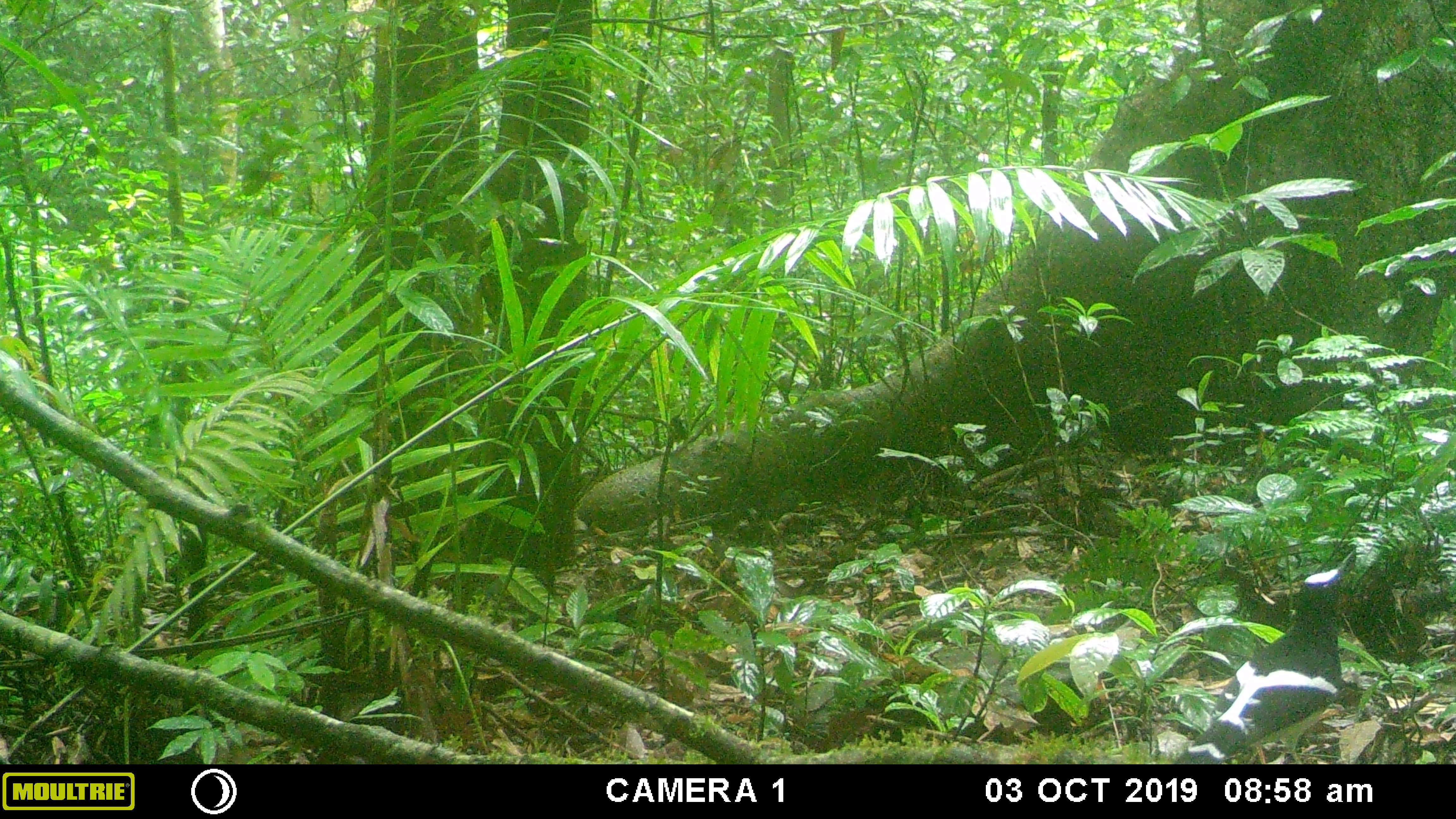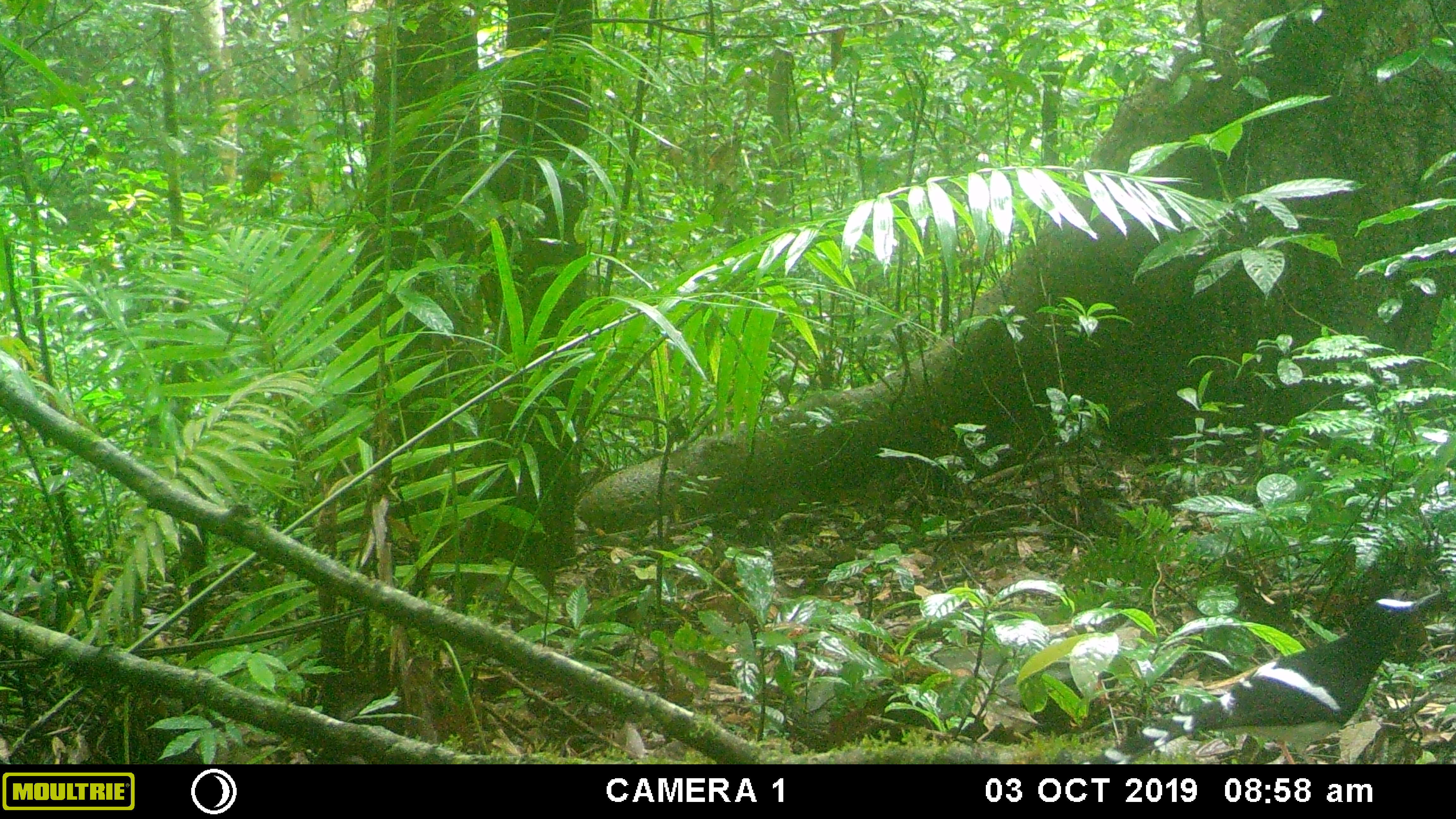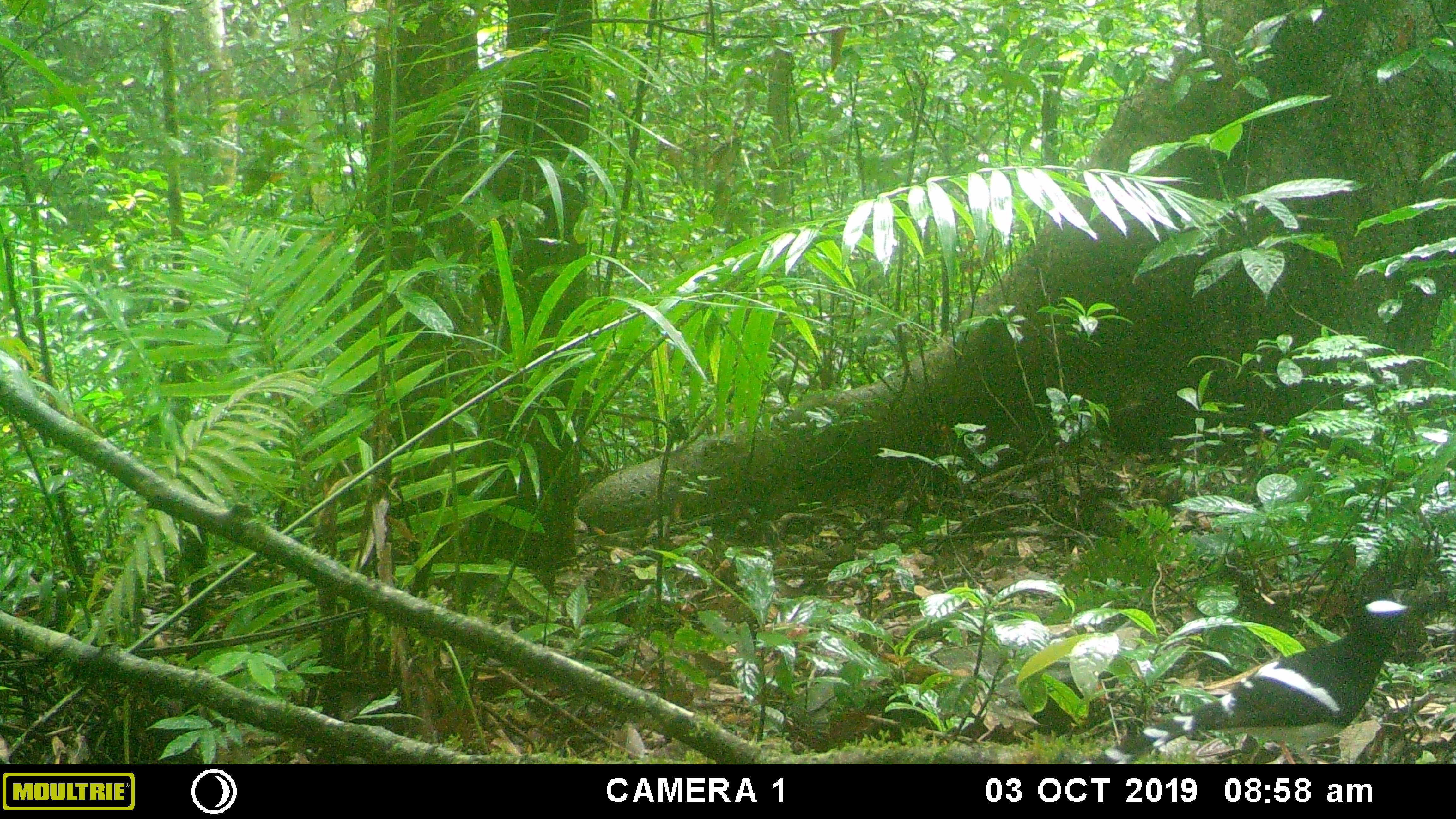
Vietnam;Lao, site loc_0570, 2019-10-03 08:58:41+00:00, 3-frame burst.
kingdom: Animalia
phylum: Chordata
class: Aves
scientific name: Aves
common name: bird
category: unidentified bird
Unidentified bird (bird) (Aves). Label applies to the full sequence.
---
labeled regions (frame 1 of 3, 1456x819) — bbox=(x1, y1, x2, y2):
unidentified bird: bbox=(1174, 565, 1342, 764)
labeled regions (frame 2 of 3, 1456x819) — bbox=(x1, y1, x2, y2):
unidentified bird: bbox=(1078, 590, 1443, 764)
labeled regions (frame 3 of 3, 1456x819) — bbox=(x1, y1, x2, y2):
unidentified bird: bbox=(1078, 599, 1413, 764)